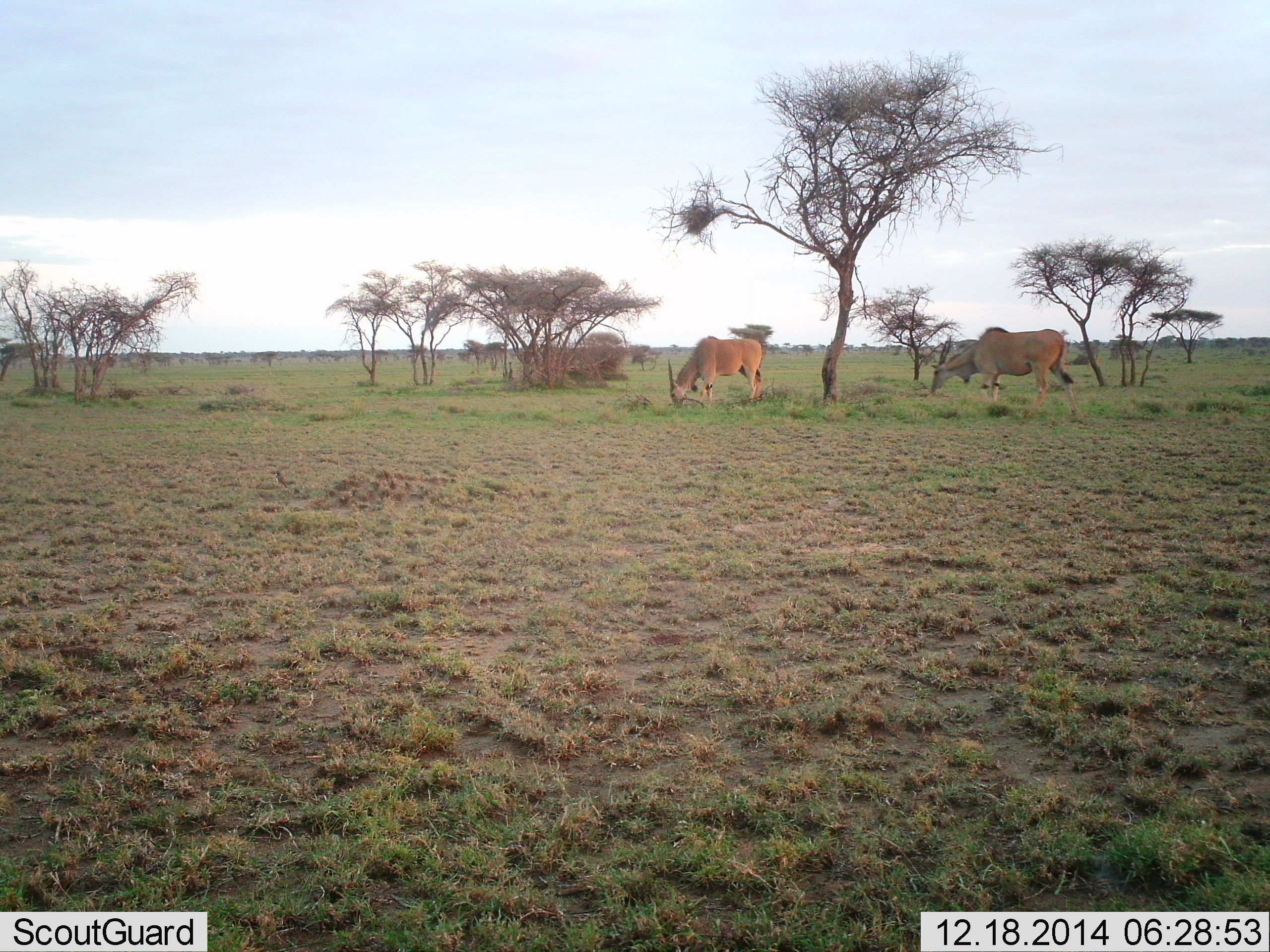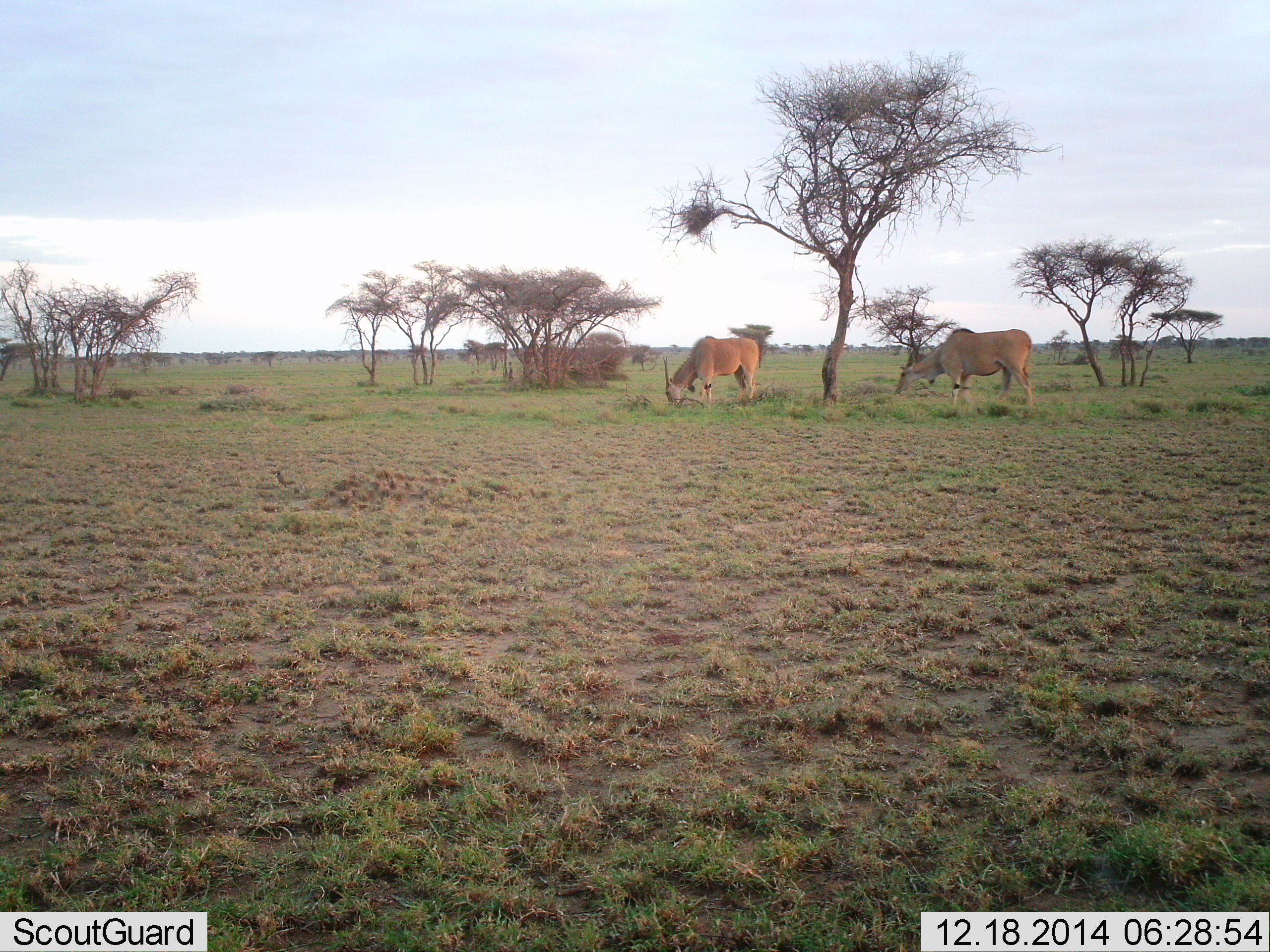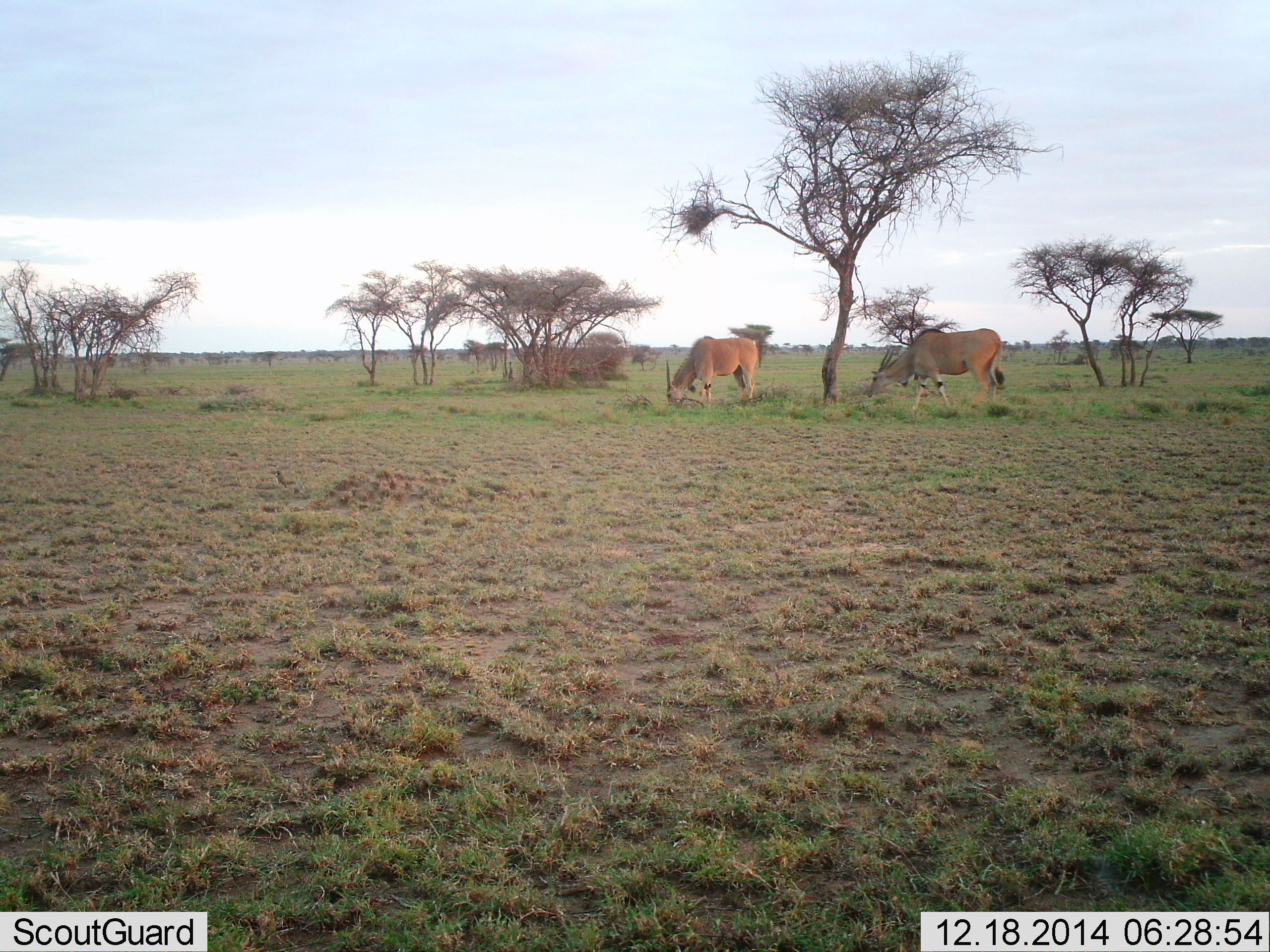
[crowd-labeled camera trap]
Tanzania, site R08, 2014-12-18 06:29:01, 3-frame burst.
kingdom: Animalia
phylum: Chordata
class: Mammalia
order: Artiodactyla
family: Bovidae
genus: Tragelaphus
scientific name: Tragelaphus oryx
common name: eland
Eland (Tragelaphus oryx), count 2. Behavior (volunteer vote fractions): standing 20%, resting 0%, moving 40%, interacting 0%. Young present (vote fraction): 0%. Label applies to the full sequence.